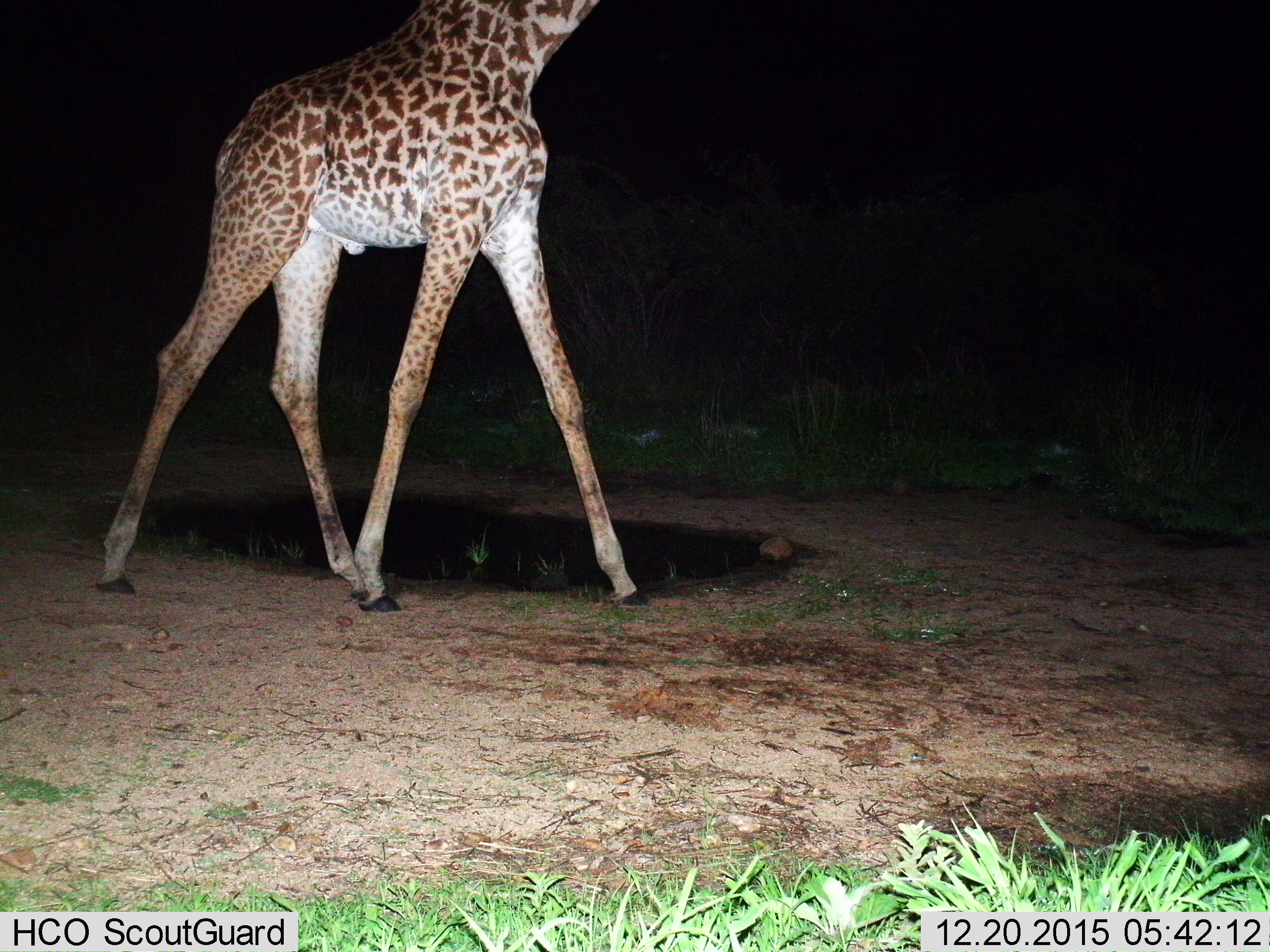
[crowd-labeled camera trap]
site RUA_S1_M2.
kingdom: Animalia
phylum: Chordata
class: Mammalia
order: Artiodactyla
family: Giraffidae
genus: Giraffa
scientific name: Giraffa camelopardalis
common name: giraffe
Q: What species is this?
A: Giraffe (Giraffa camelopardalis).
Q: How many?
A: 1.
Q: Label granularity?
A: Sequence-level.